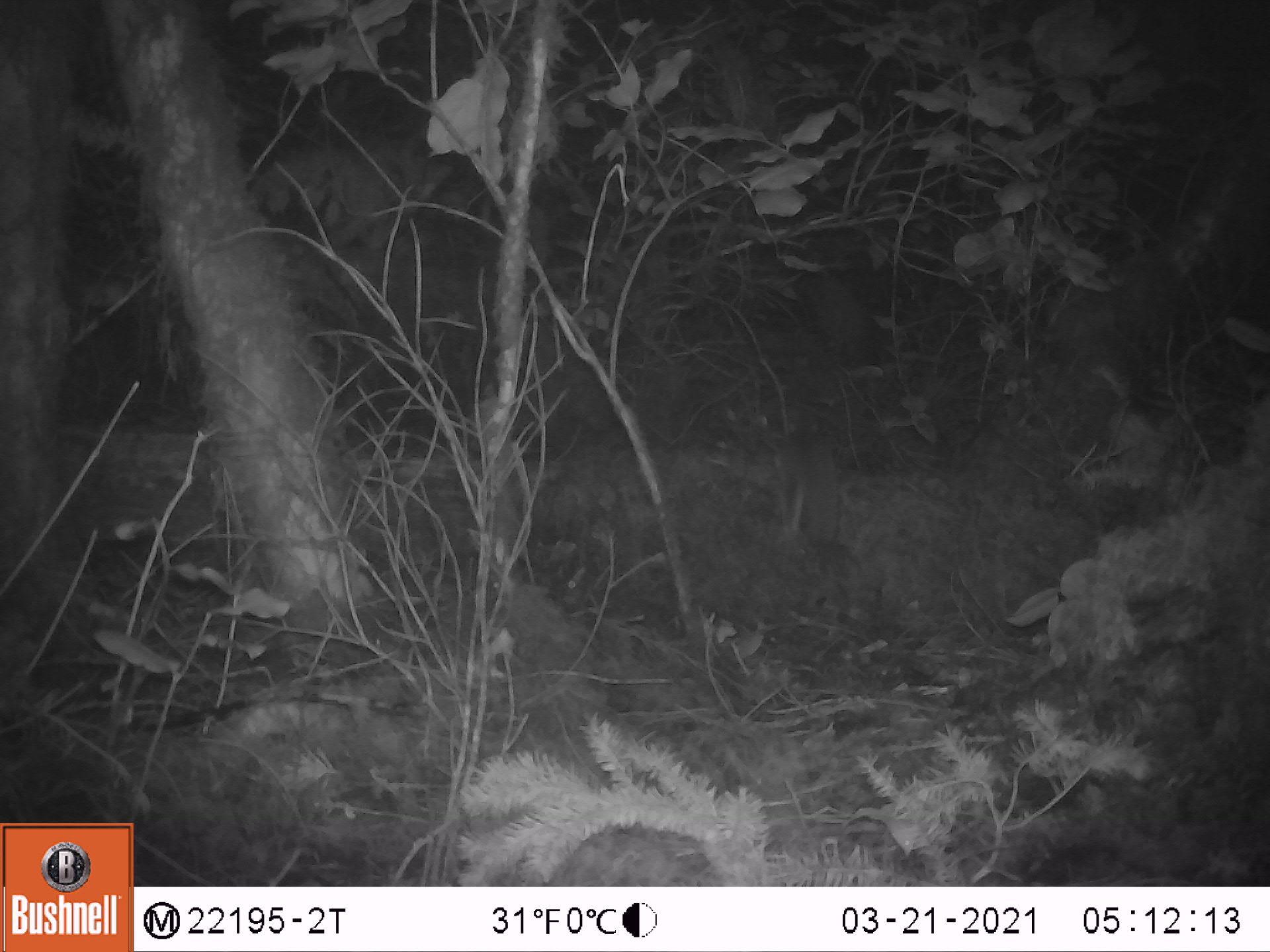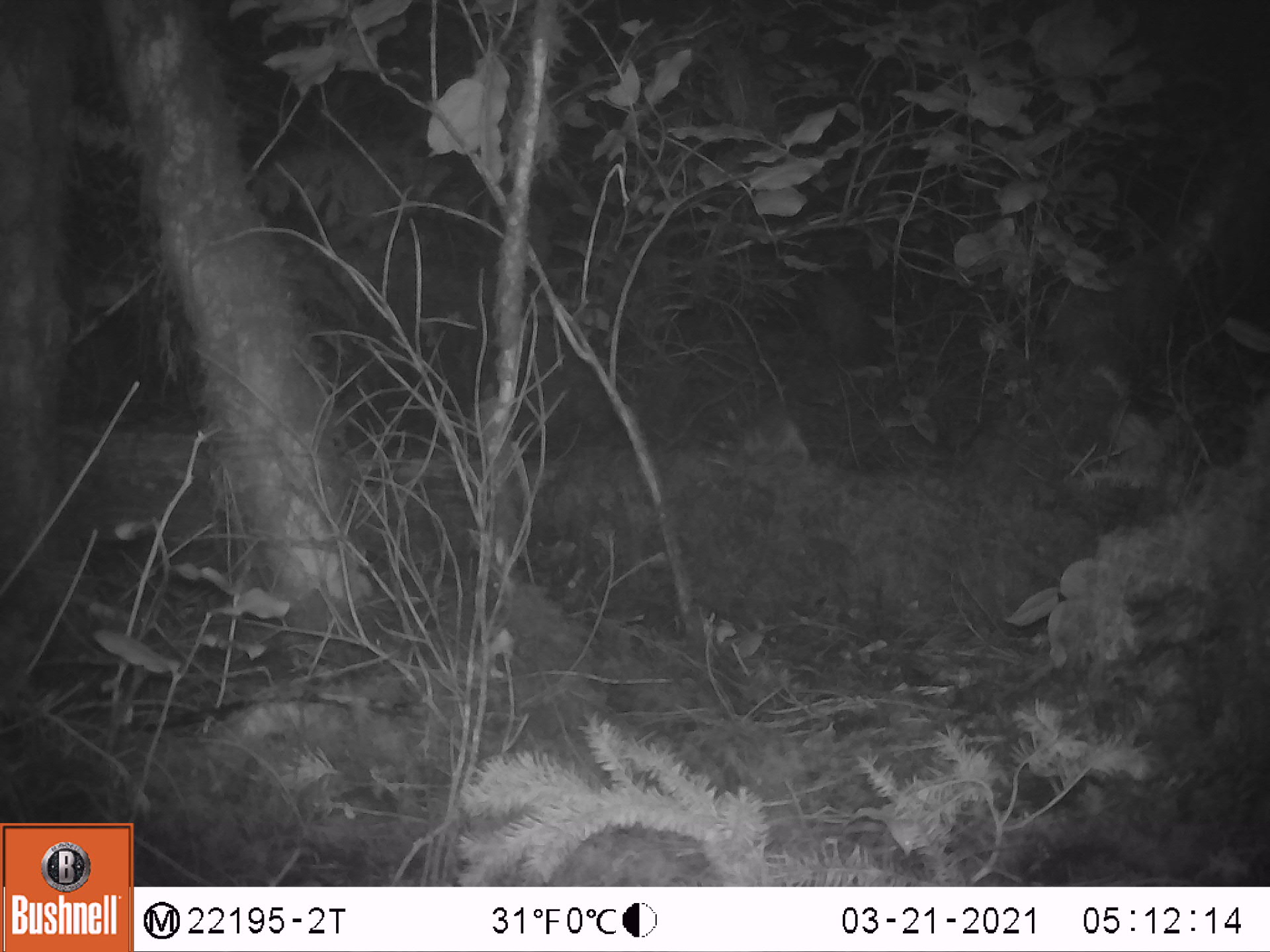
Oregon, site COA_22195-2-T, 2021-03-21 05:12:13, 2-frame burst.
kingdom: Animalia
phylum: Chordata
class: Mammalia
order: Rodentia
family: Sciuridae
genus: Glaucomys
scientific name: Glaucomys oregonensis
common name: humboldt's flying squirrel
Humboldt's flying squirrel (Glaucomys oregonensis).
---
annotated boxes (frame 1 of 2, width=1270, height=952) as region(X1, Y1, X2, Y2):
humboldt's flying squirrel: region(727, 404, 894, 573)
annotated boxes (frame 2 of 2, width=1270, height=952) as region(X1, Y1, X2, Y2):
humboldt's flying squirrel: region(716, 381, 837, 488)